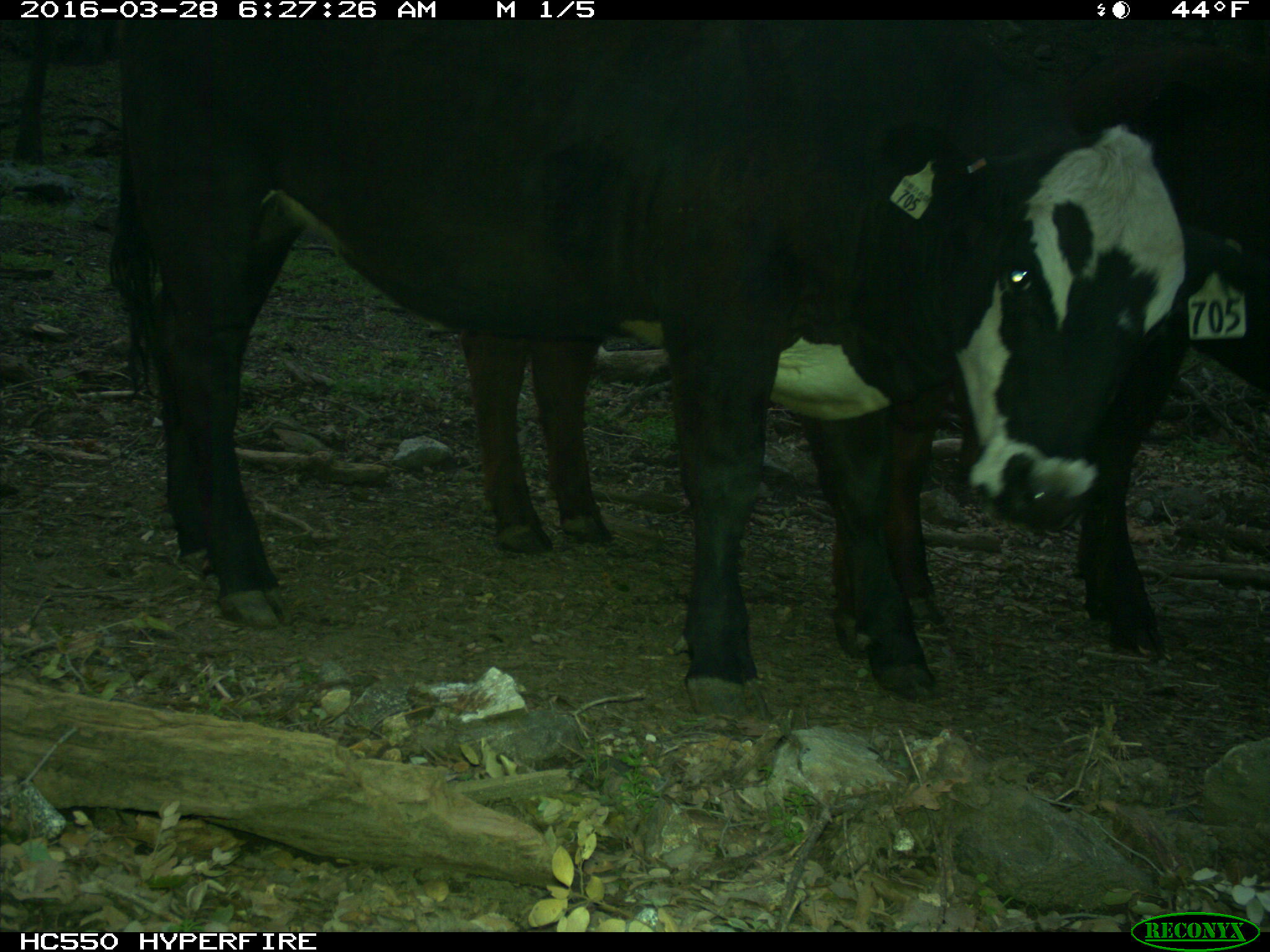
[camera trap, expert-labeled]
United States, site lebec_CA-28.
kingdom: Animalia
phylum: Chordata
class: Mammalia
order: Artiodactyla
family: Bovidae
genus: Bos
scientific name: Bos taurus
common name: domestic cow